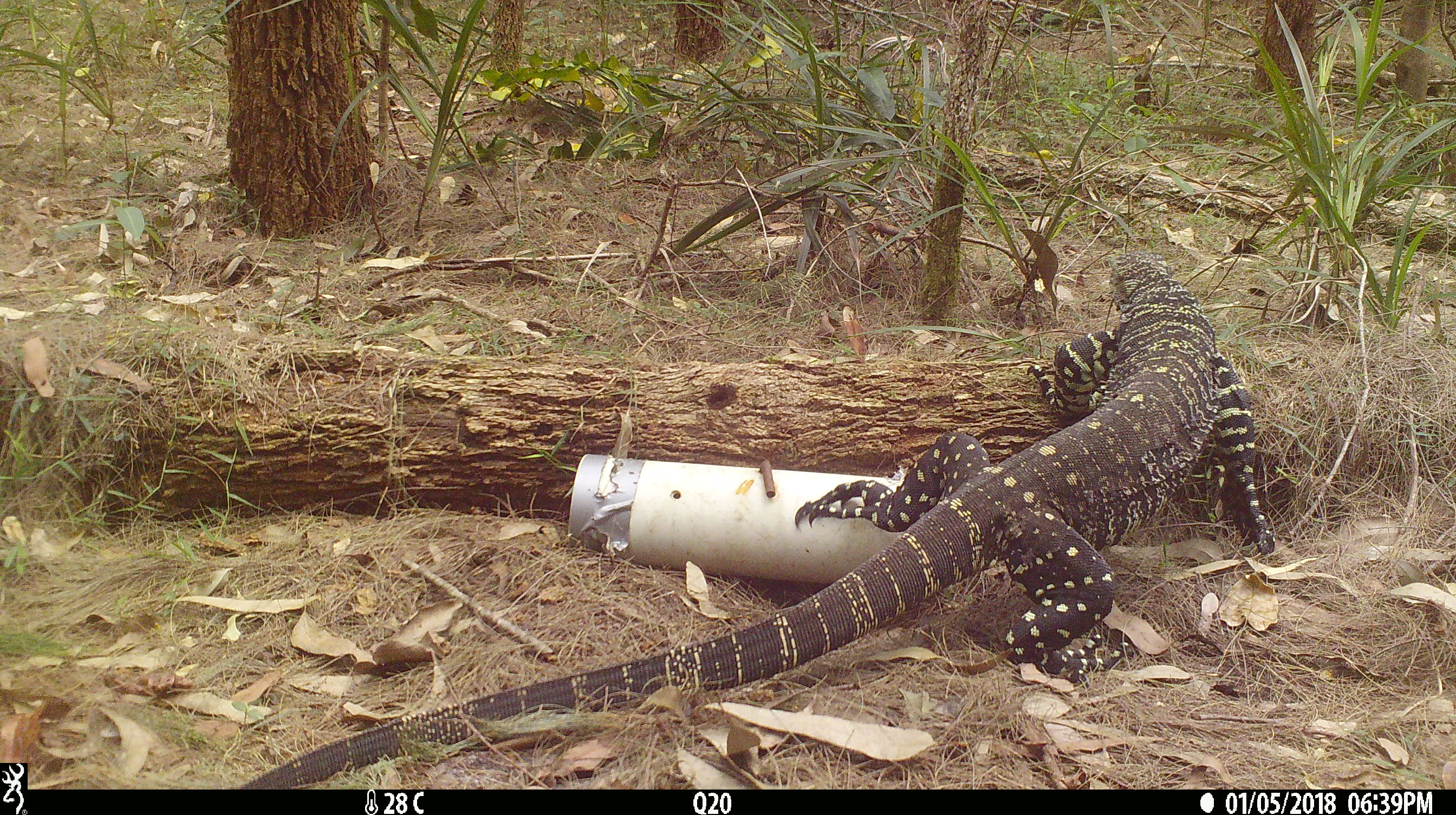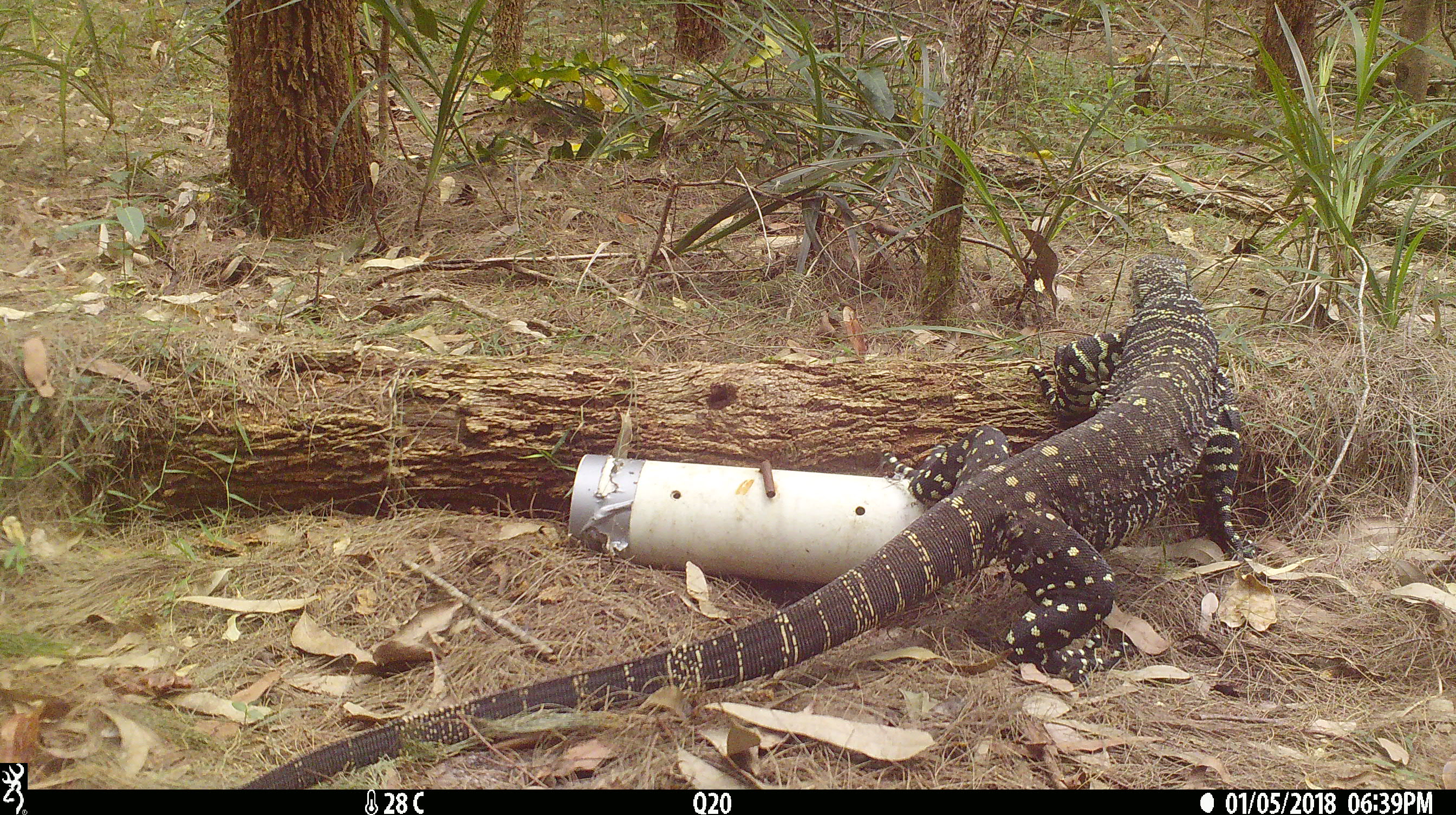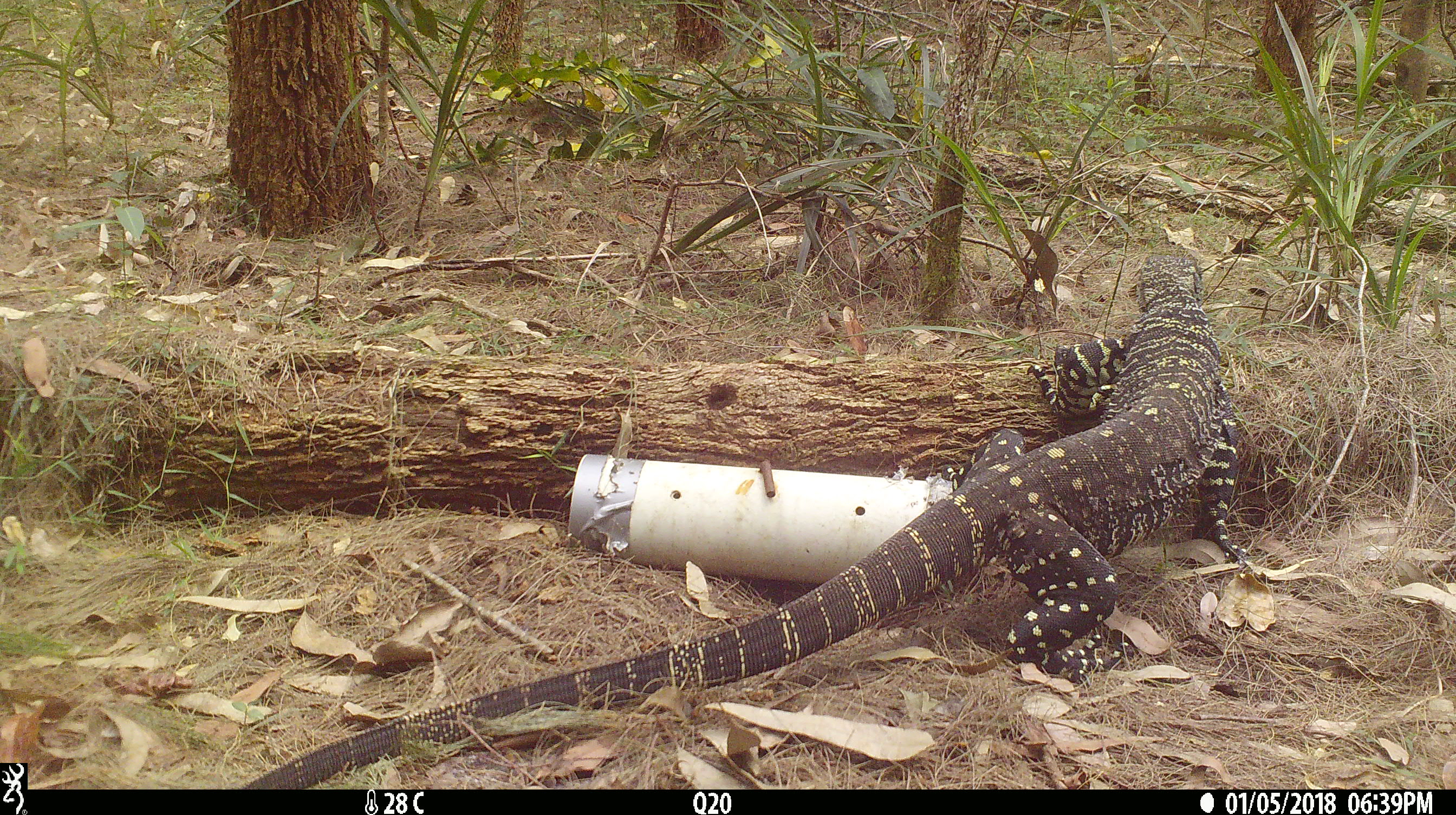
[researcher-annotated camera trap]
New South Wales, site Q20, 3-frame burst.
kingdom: Animalia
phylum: Chordata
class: Reptilia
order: Squamata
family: Varanidae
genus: Varanus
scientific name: Varanus varius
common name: lace monitor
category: goanna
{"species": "goanna (lace monitor) (Varanus varius)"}